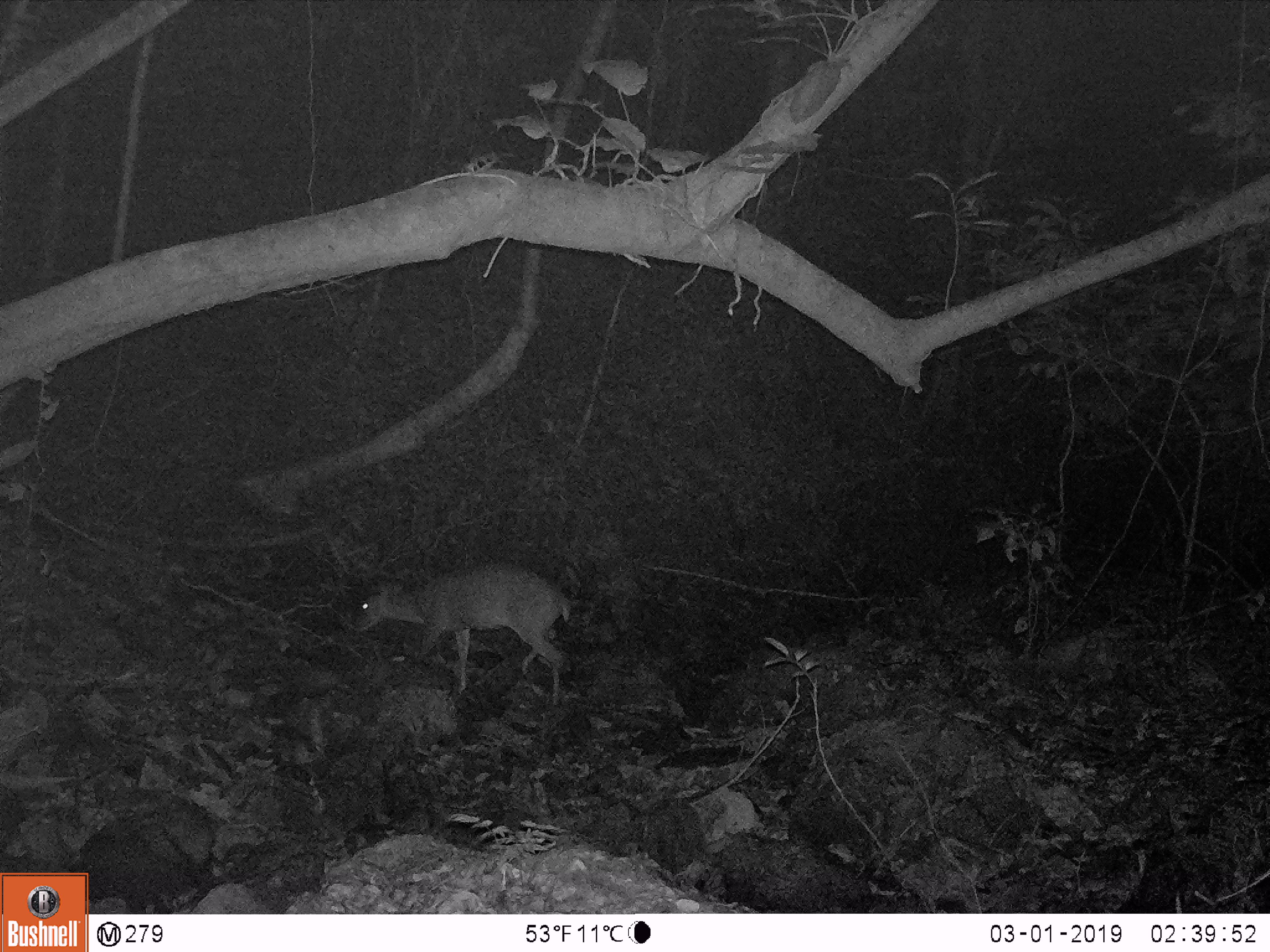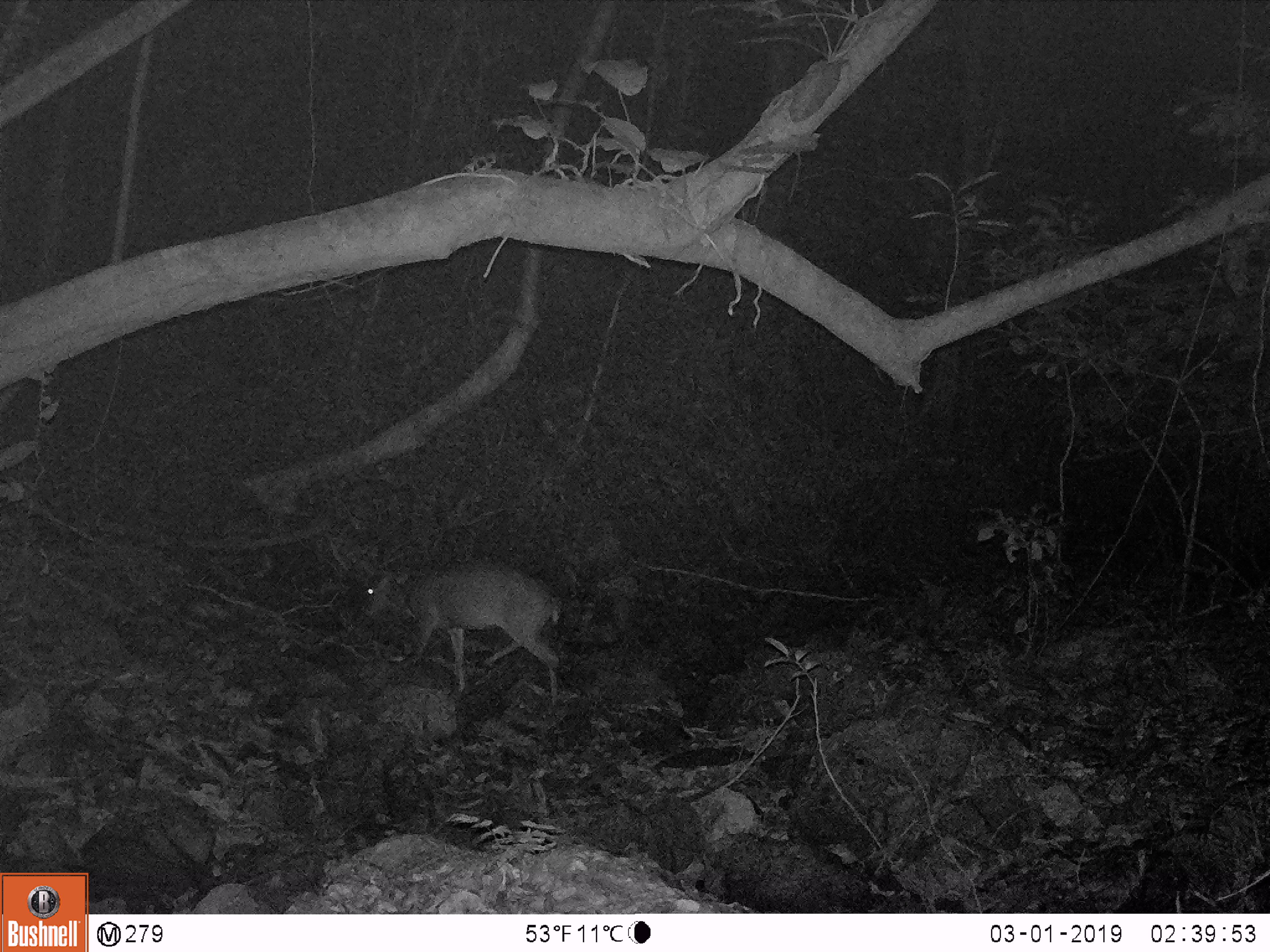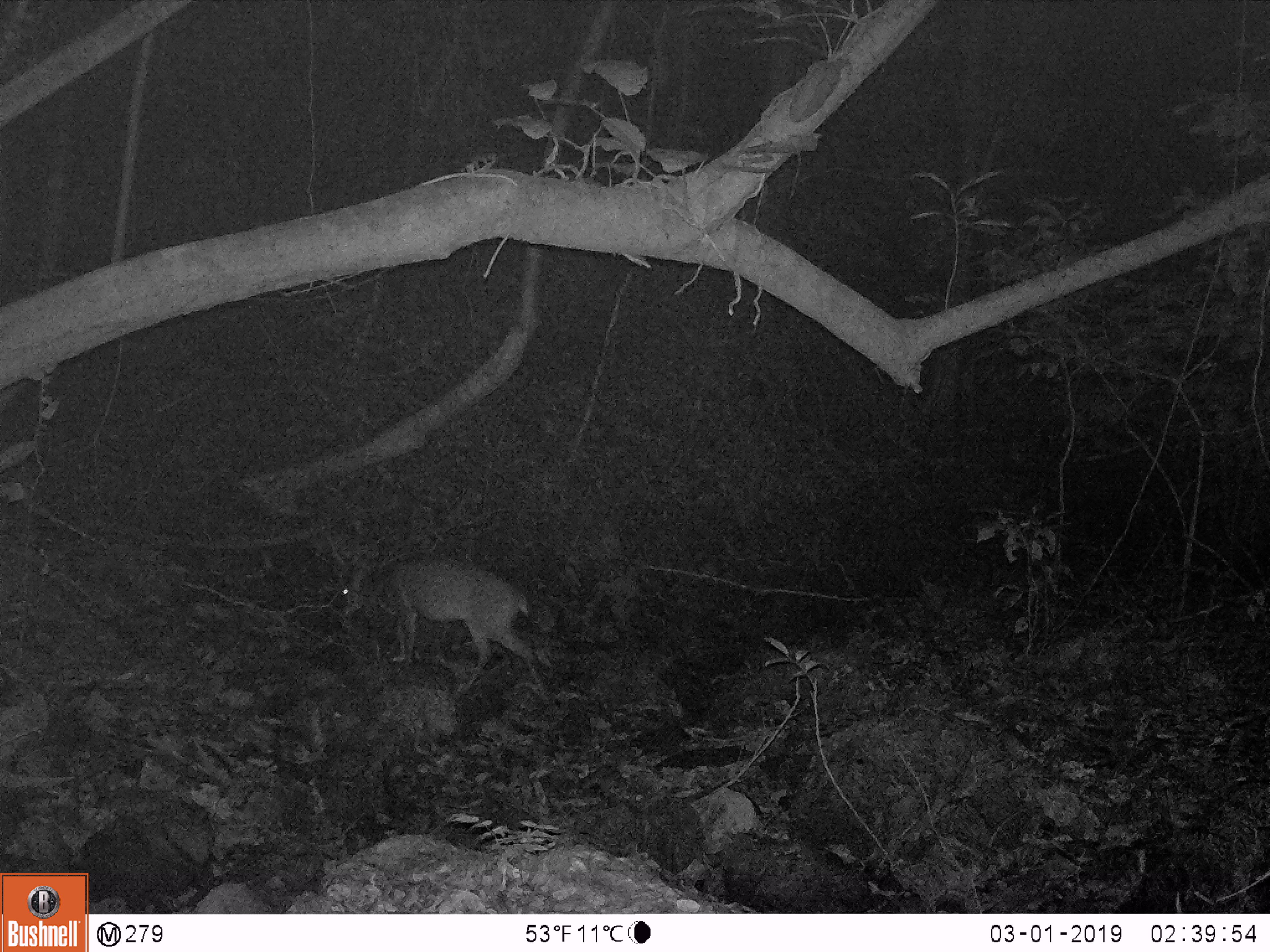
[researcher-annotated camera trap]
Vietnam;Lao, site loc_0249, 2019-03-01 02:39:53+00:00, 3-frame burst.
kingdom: Animalia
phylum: Chordata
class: Mammalia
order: Artiodactyla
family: Cervidae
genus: Muntiacus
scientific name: Muntiacus vuquangensis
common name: large-antlered muntjac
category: large antlered muntjac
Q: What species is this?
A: Large antlered muntjac (large-antlered muntjac) (Muntiacus vuquangensis).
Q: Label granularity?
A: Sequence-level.